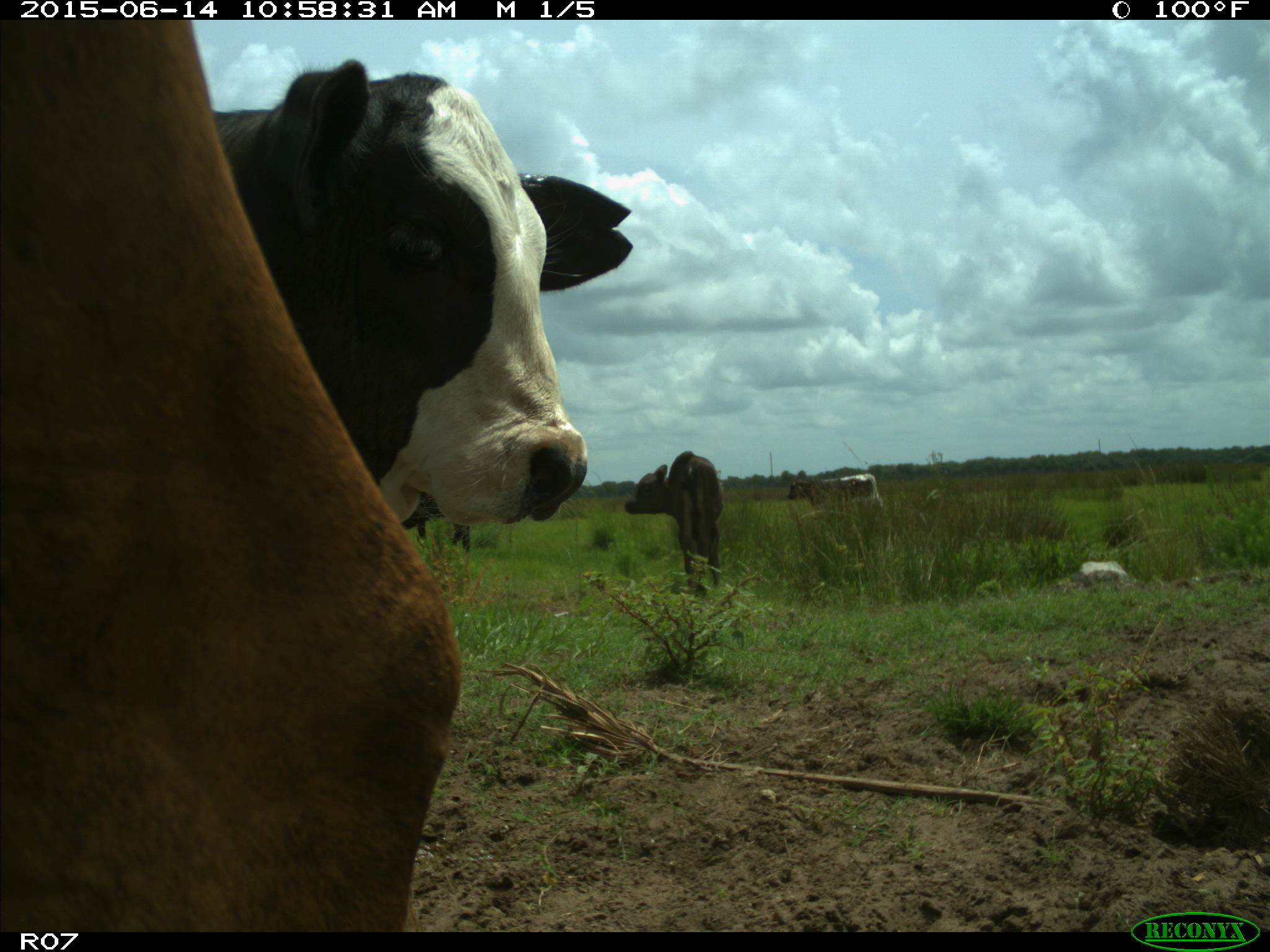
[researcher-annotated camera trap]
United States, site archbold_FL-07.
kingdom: Animalia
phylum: Chordata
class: Mammalia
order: Artiodactyla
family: Bovidae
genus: Bos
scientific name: Bos taurus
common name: domestic cow